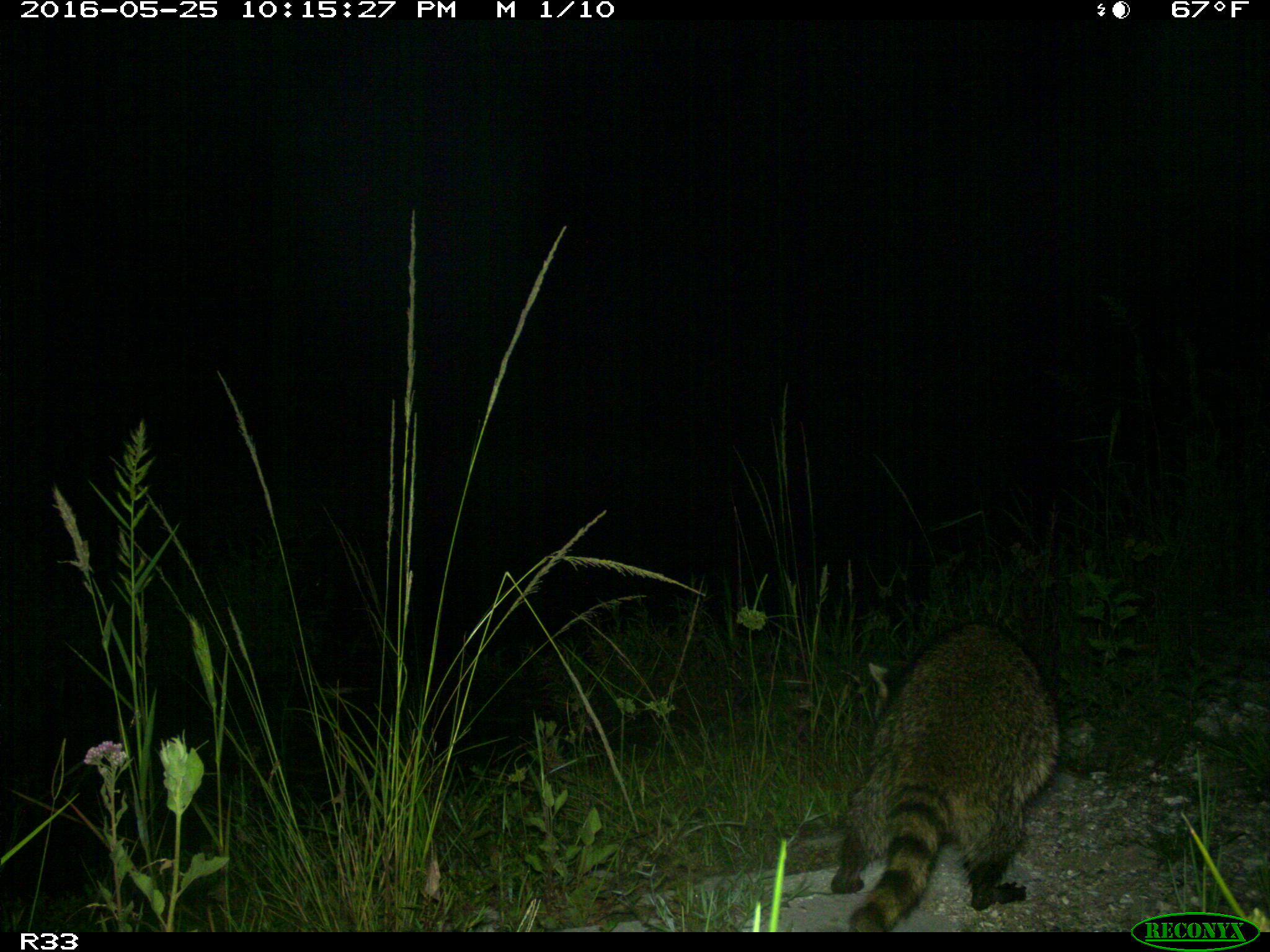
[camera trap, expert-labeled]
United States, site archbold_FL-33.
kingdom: Animalia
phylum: Chordata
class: Mammalia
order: Carnivora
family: Procyonidae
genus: Procyon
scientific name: Procyon lotor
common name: common raccoon